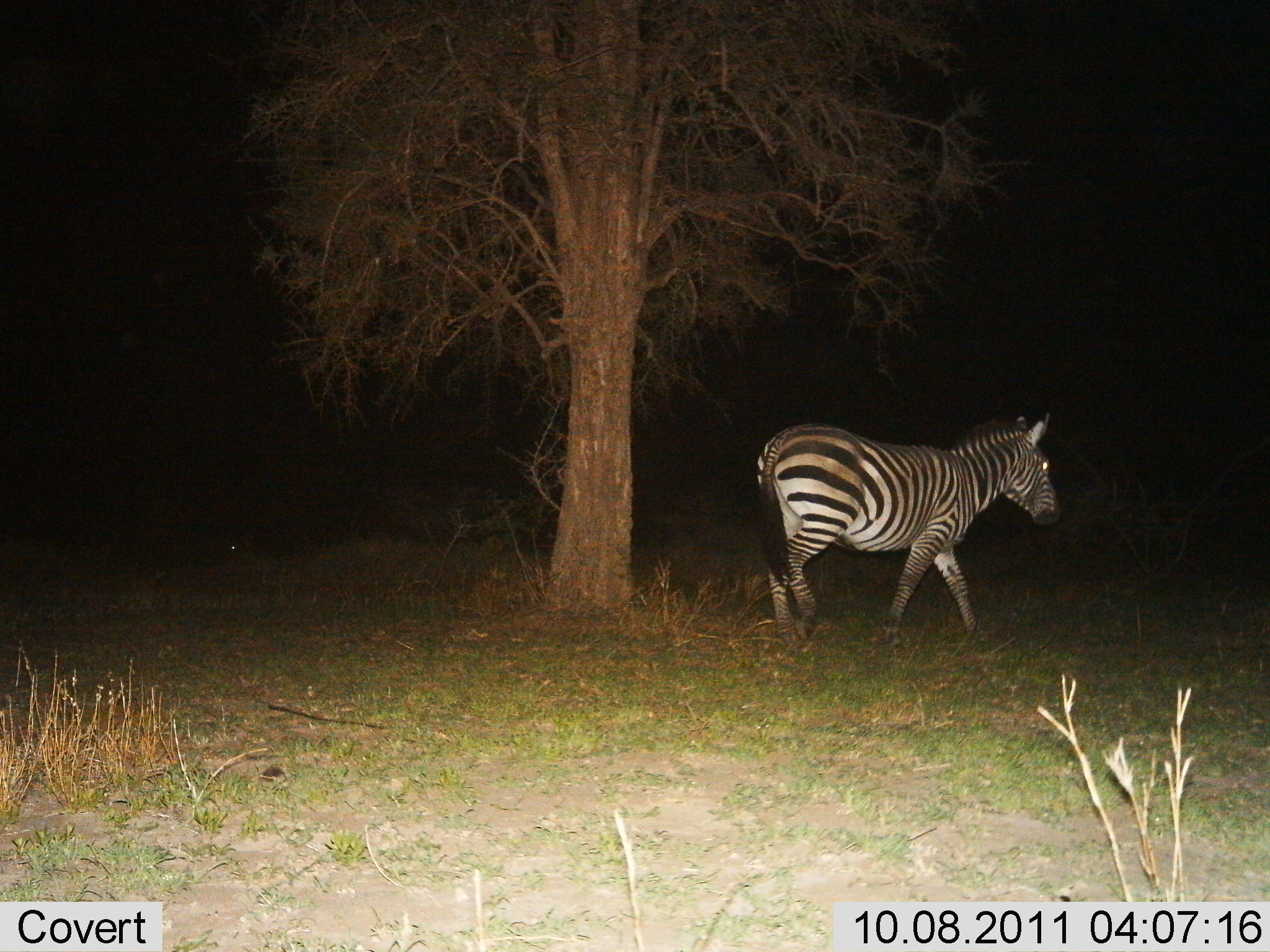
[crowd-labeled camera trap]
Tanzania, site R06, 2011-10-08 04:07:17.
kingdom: Animalia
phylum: Chordata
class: Mammalia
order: Perissodactyla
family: Equidae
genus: Equus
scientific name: Equus quagga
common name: plains zebra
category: zebra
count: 1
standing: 6%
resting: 0%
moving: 94%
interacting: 0%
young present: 0%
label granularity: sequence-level